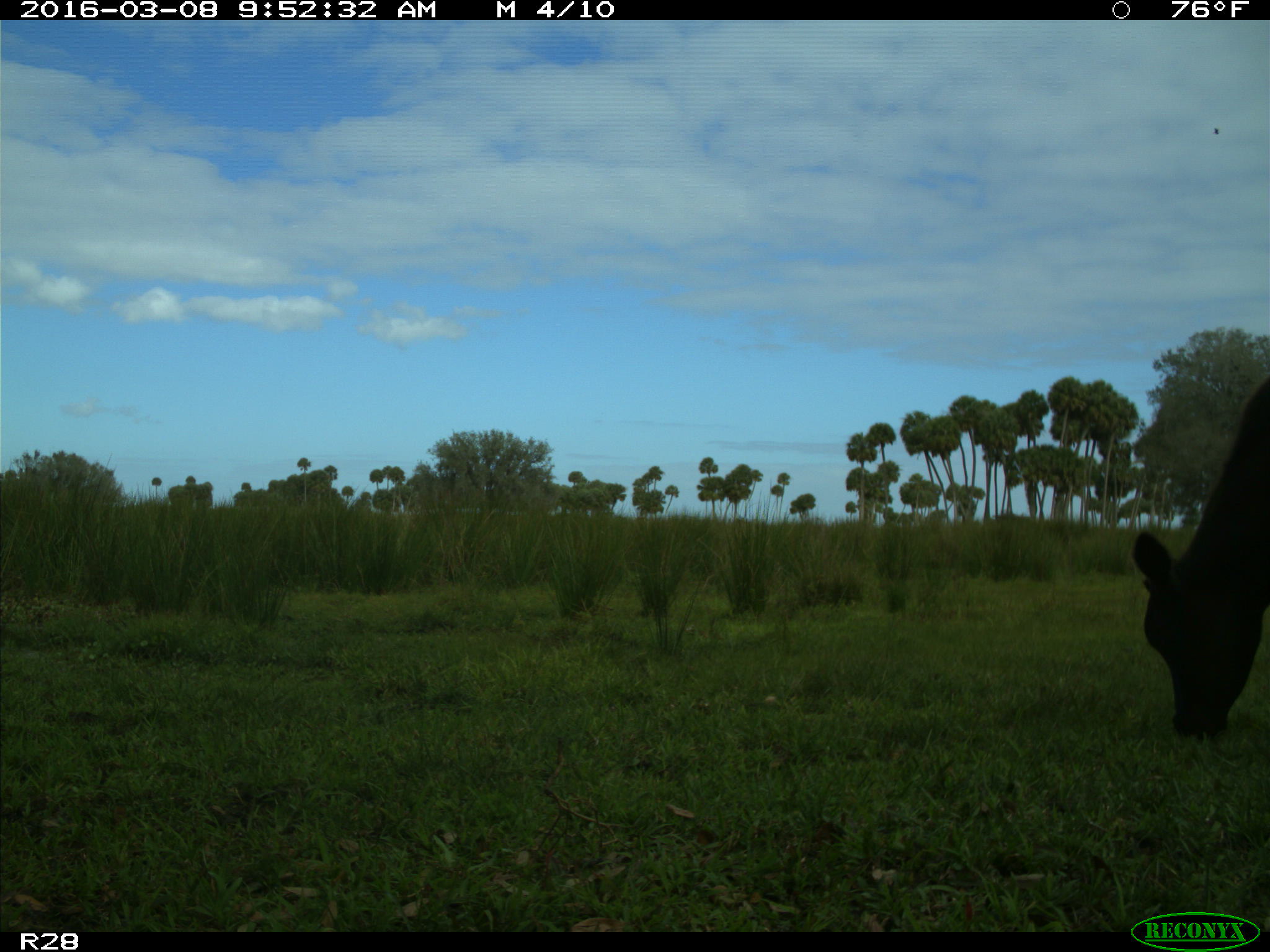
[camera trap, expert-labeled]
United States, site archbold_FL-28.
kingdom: Animalia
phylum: Chordata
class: Mammalia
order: Artiodactyla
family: Bovidae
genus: Bos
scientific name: Bos taurus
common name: domestic cow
Bos taurus (domestic cow).